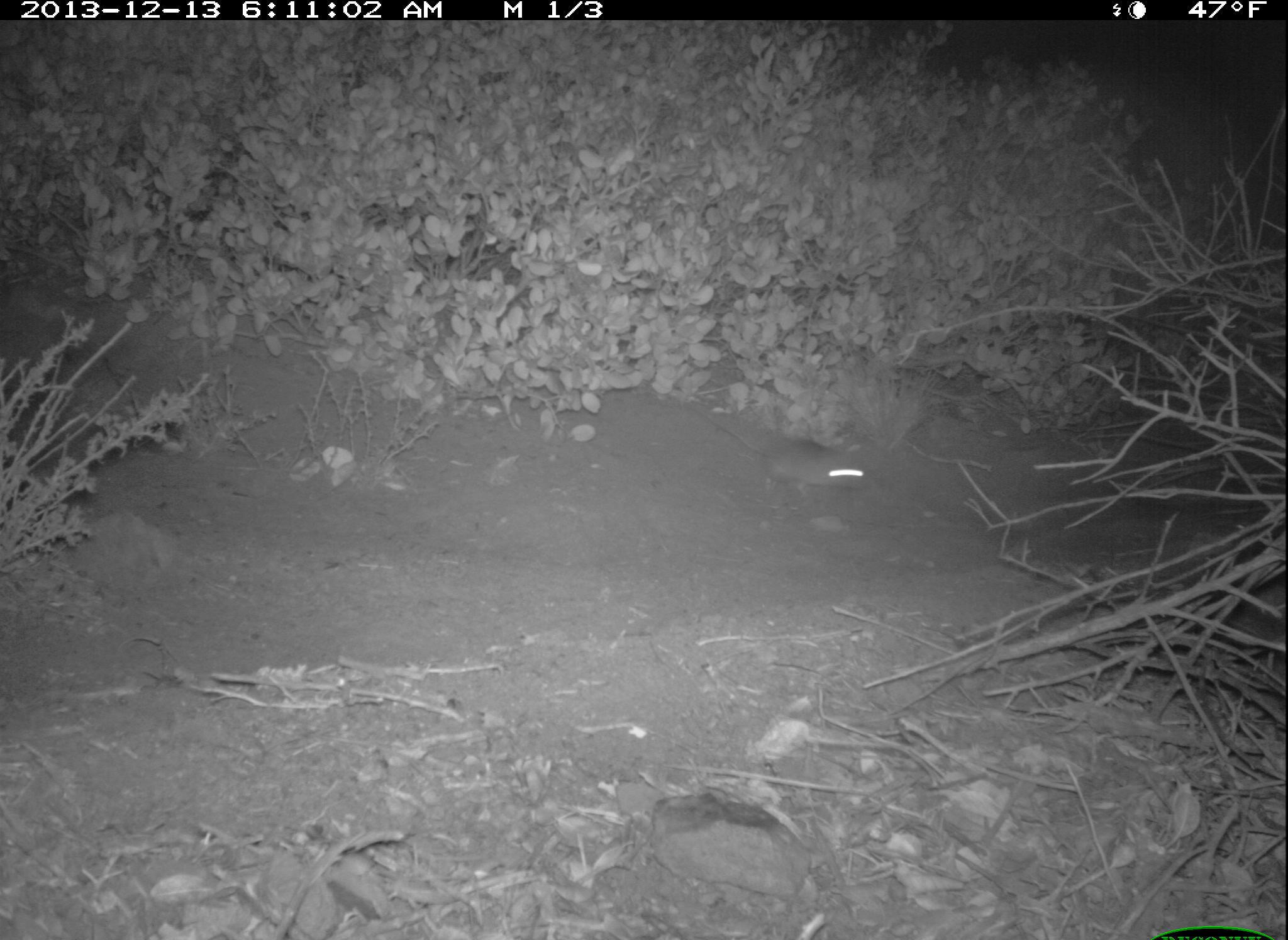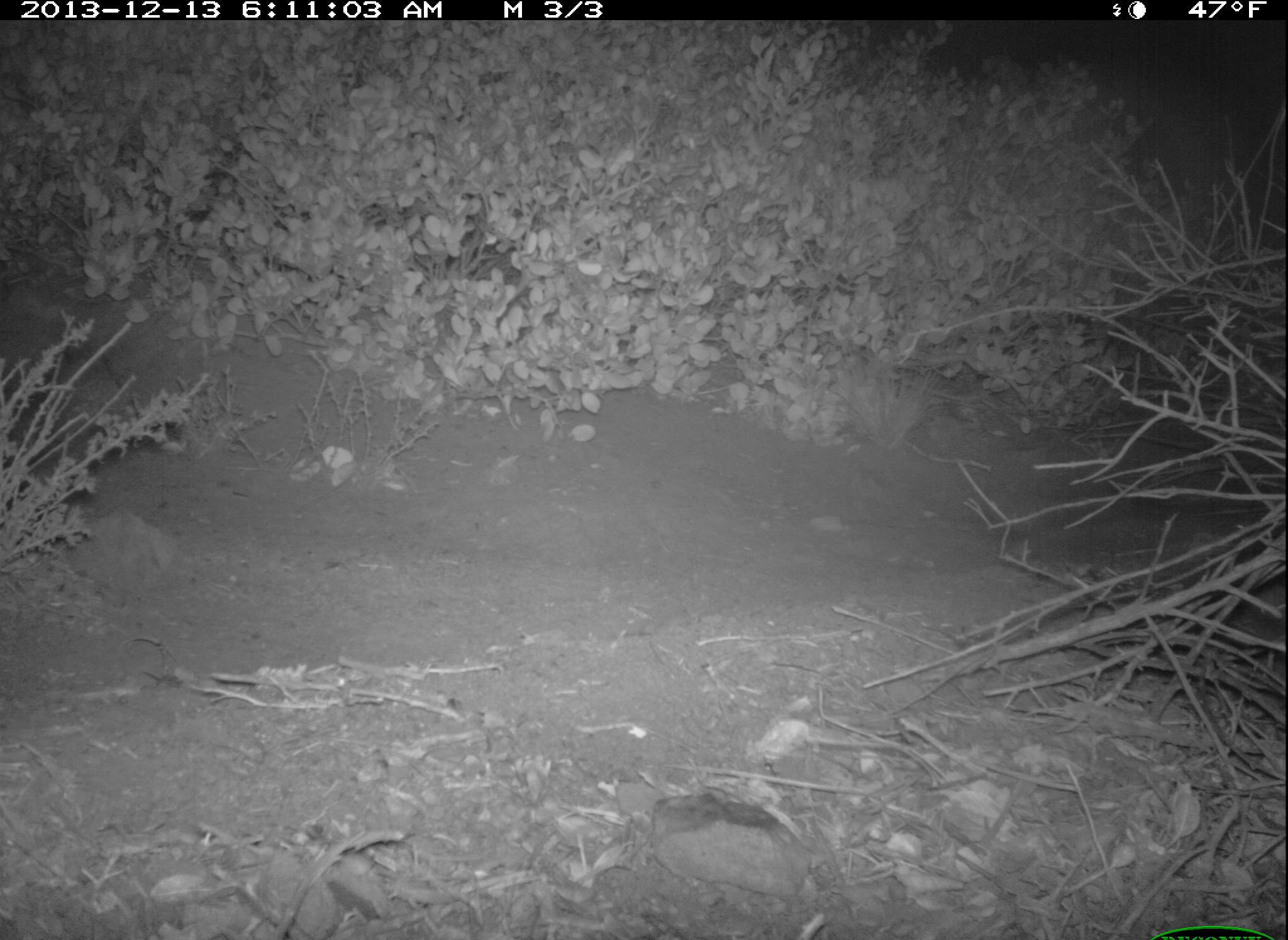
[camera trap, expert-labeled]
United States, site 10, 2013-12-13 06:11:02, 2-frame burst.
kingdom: Animalia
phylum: Chordata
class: Mammalia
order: Rodentia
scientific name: Rodentia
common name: rodent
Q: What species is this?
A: Rodent (Rodentia).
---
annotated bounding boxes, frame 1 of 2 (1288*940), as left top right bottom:
rodent: 689 402 869 499